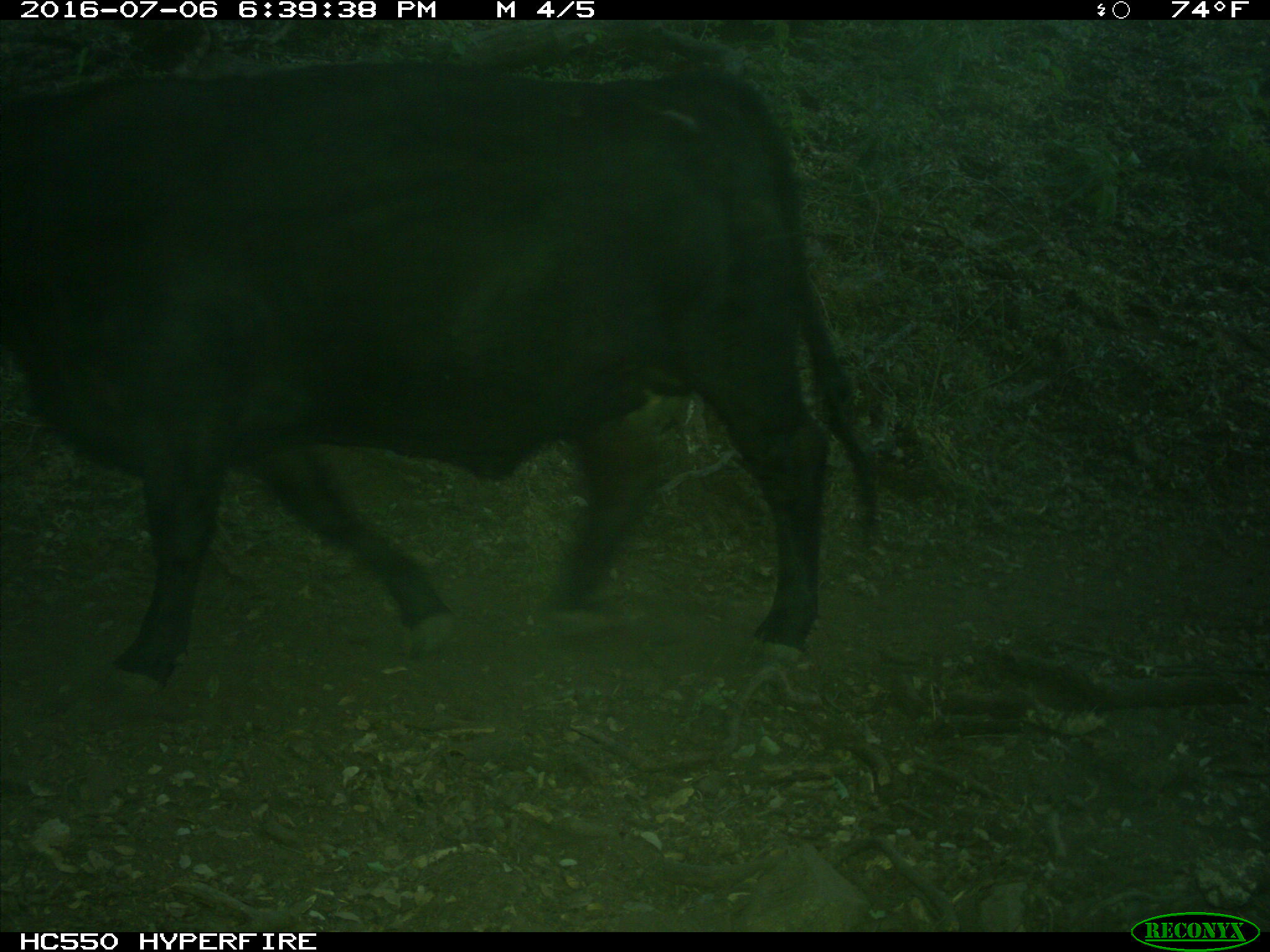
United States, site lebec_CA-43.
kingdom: Animalia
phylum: Chordata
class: Mammalia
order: Artiodactyla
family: Bovidae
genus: Bos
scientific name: Bos taurus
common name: domestic cow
Bos taurus (domestic cow).